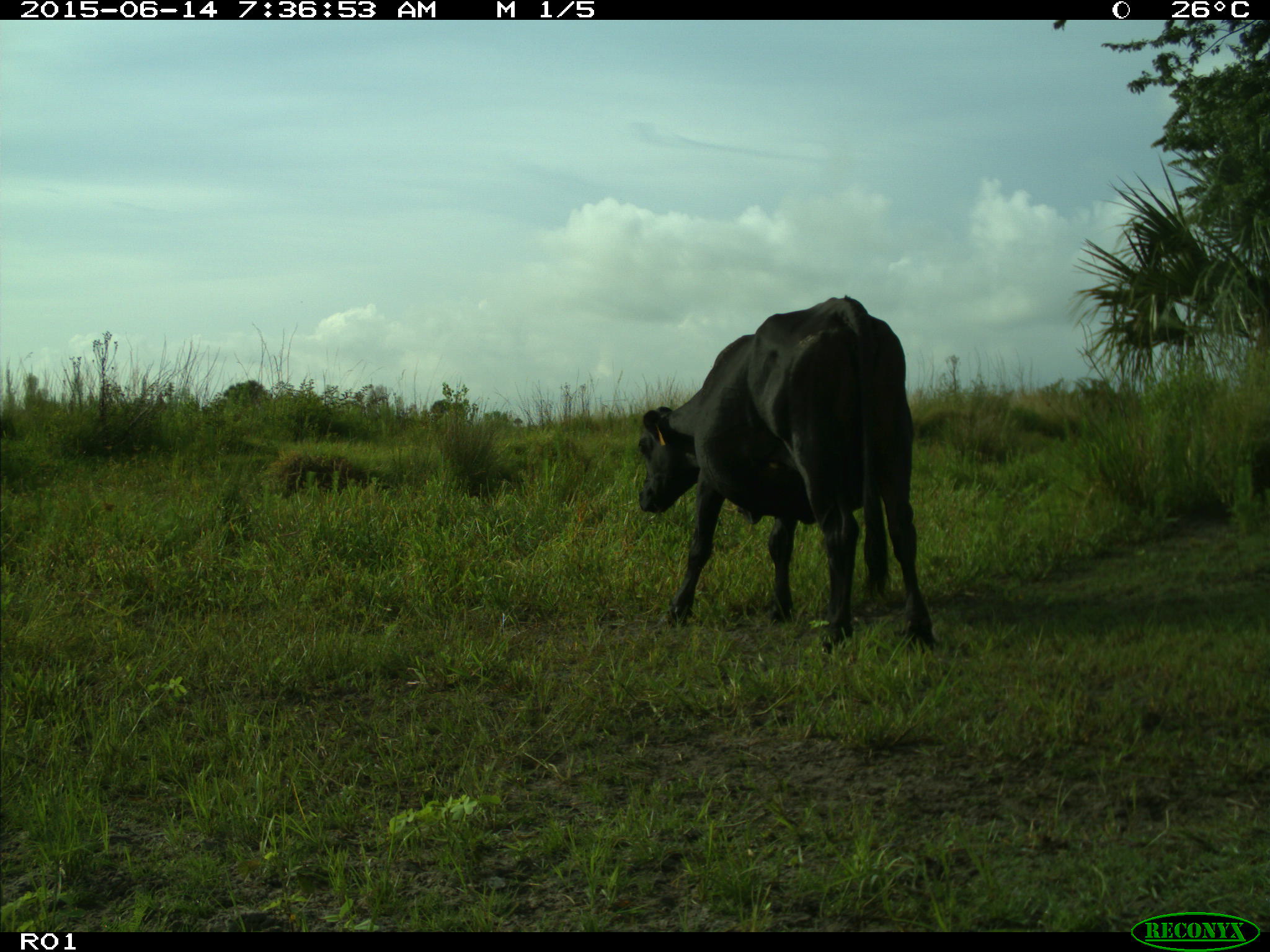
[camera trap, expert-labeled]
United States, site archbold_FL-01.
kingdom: Animalia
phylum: Chordata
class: Mammalia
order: Artiodactyla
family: Bovidae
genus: Bos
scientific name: Bos taurus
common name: domestic cow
Bos taurus (domestic cow).